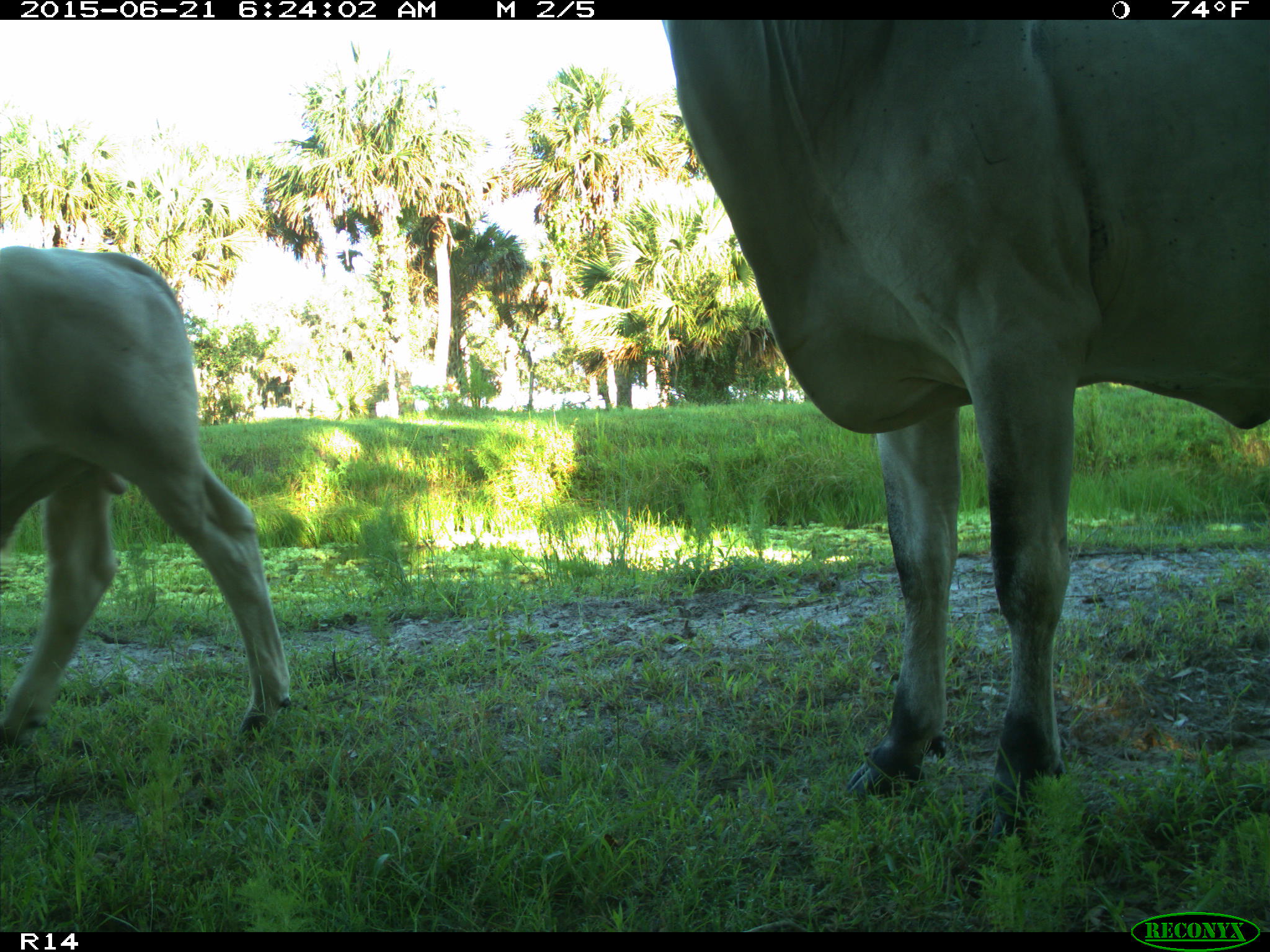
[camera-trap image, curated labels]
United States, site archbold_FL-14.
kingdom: Animalia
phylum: Chordata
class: Mammalia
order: Artiodactyla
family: Bovidae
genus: Bos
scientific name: Bos taurus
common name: domestic cow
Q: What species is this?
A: Bos taurus (domestic cow).